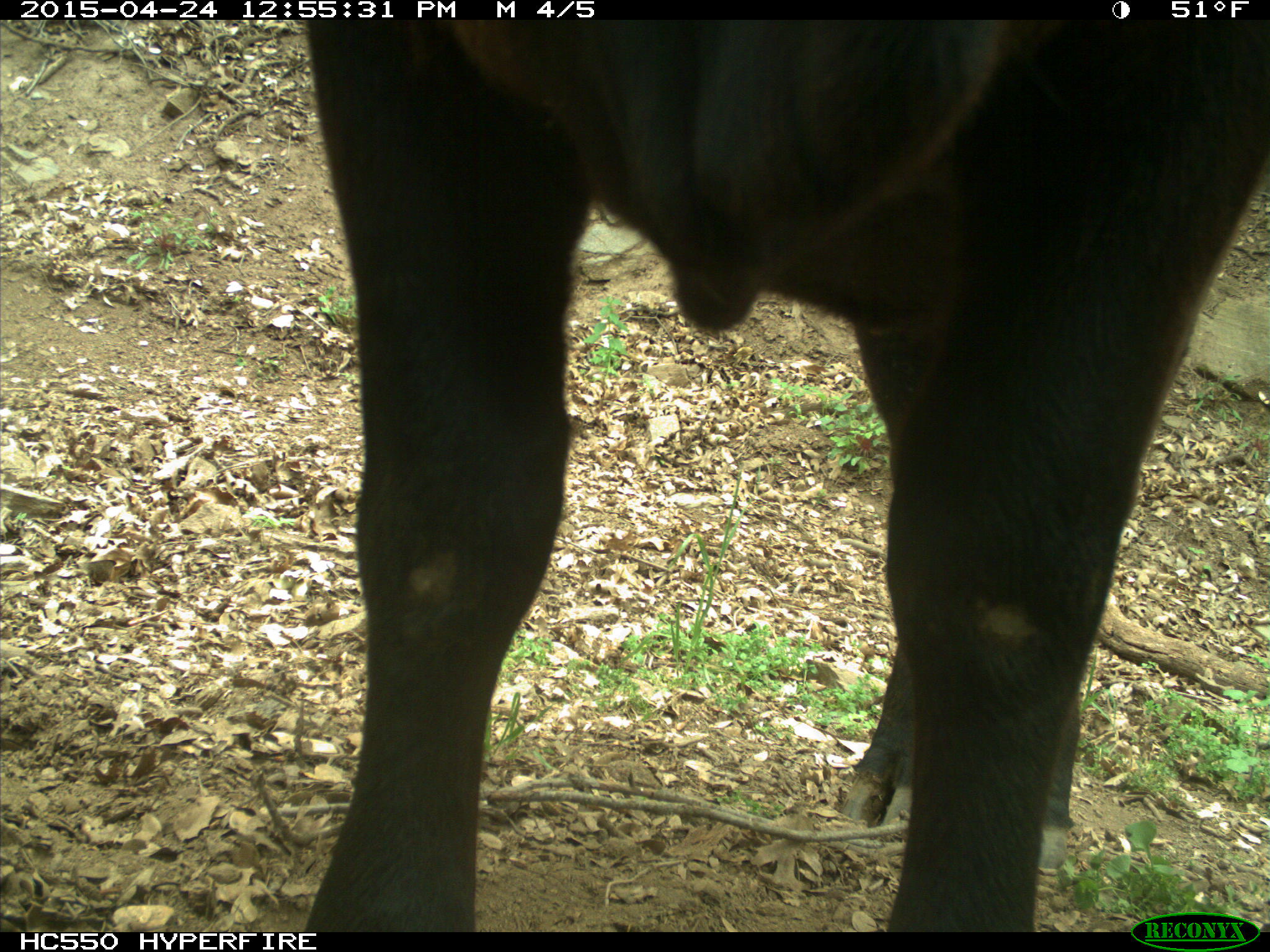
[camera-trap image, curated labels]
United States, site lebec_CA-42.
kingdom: Animalia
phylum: Chordata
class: Mammalia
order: Artiodactyla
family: Bovidae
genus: Bos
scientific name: Bos taurus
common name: domestic cow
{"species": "Bos taurus (domestic cow)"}